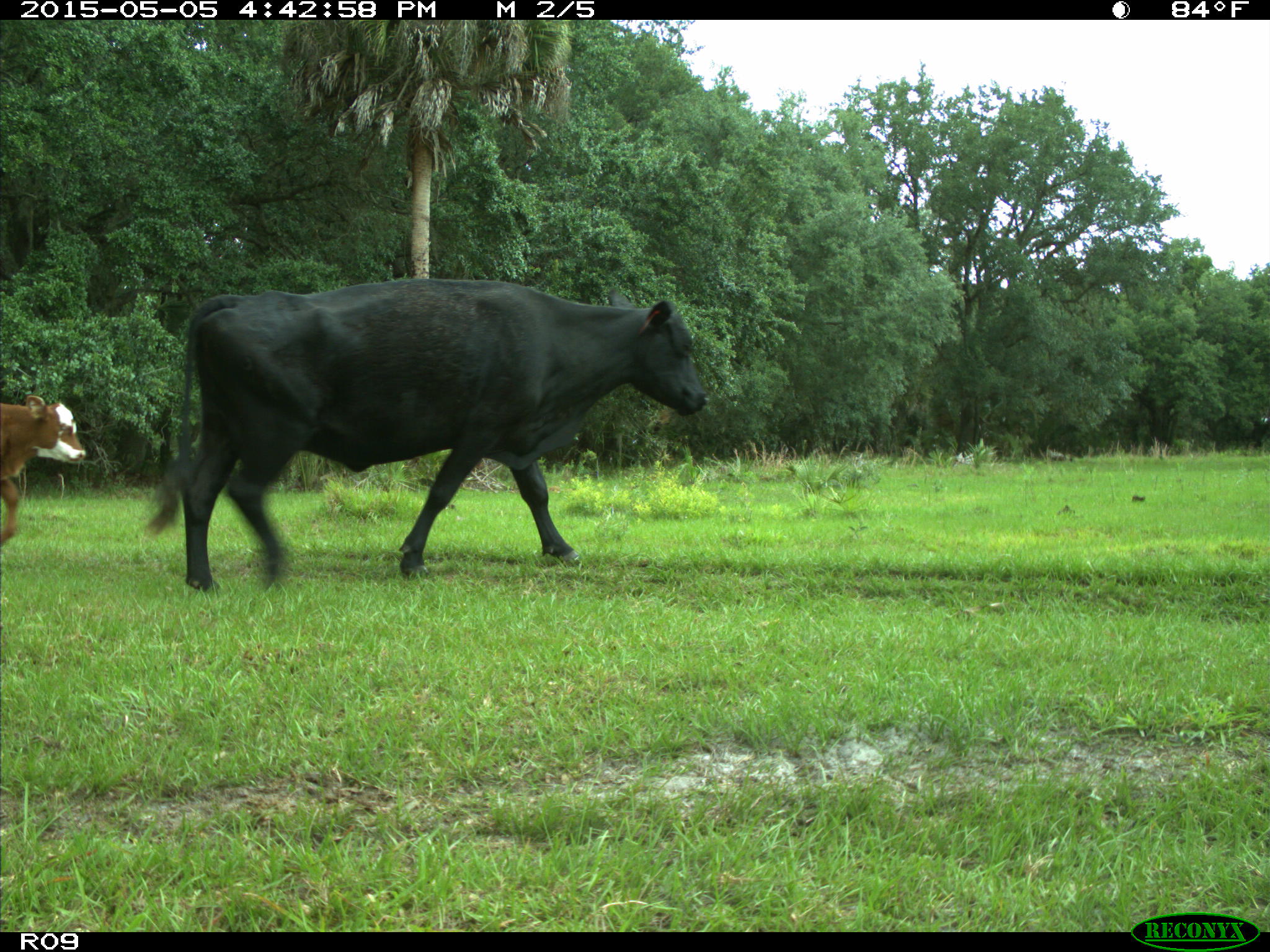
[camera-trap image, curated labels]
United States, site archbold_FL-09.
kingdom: Animalia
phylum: Chordata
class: Mammalia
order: Artiodactyla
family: Bovidae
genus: Bos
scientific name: Bos taurus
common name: domestic cow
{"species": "Bos taurus (domestic cow)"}